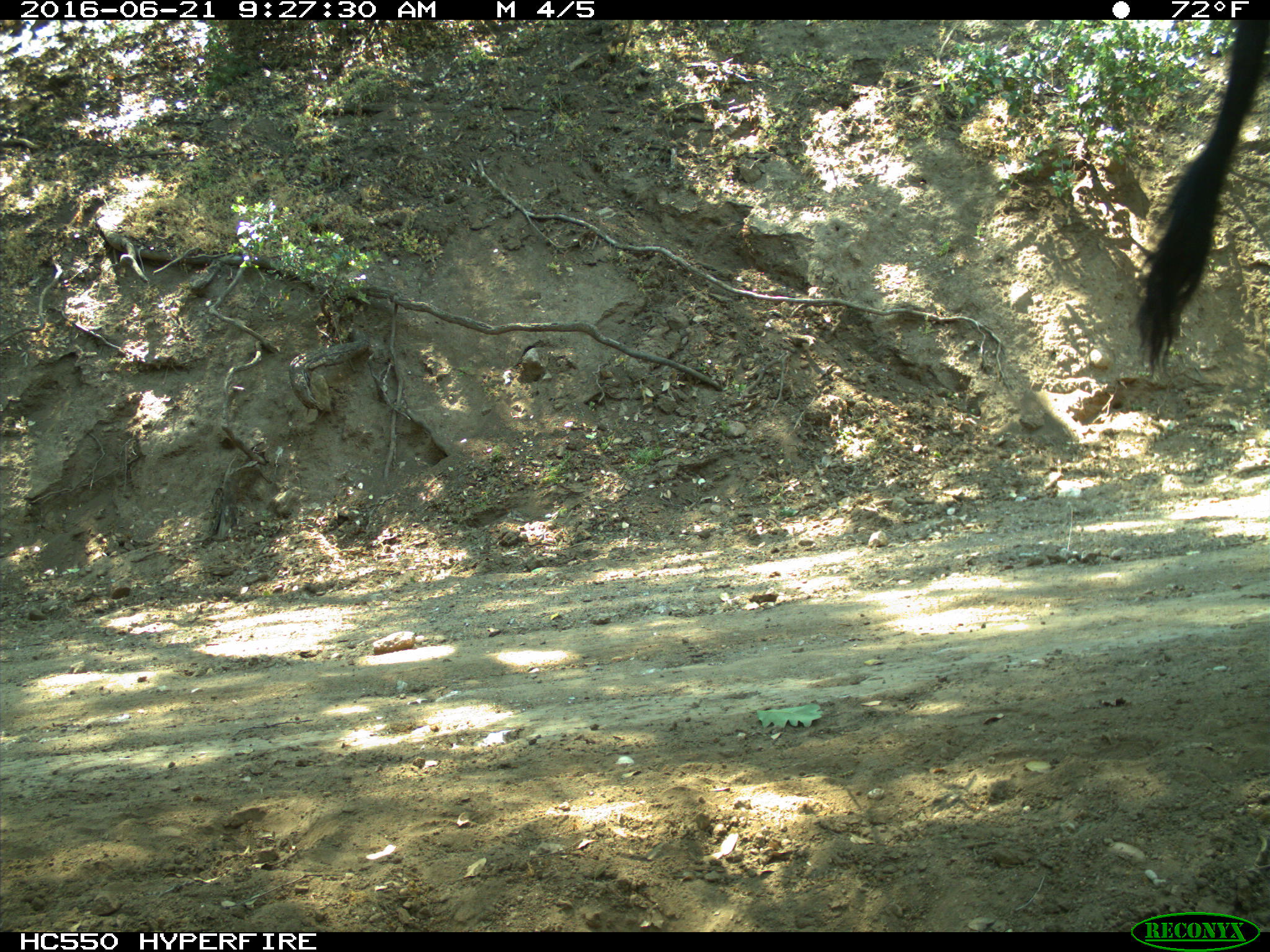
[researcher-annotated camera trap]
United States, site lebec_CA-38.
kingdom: Animalia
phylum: Chordata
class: Mammalia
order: Artiodactyla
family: Bovidae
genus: Bos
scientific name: Bos taurus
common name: domestic cow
Bos taurus (domestic cow).